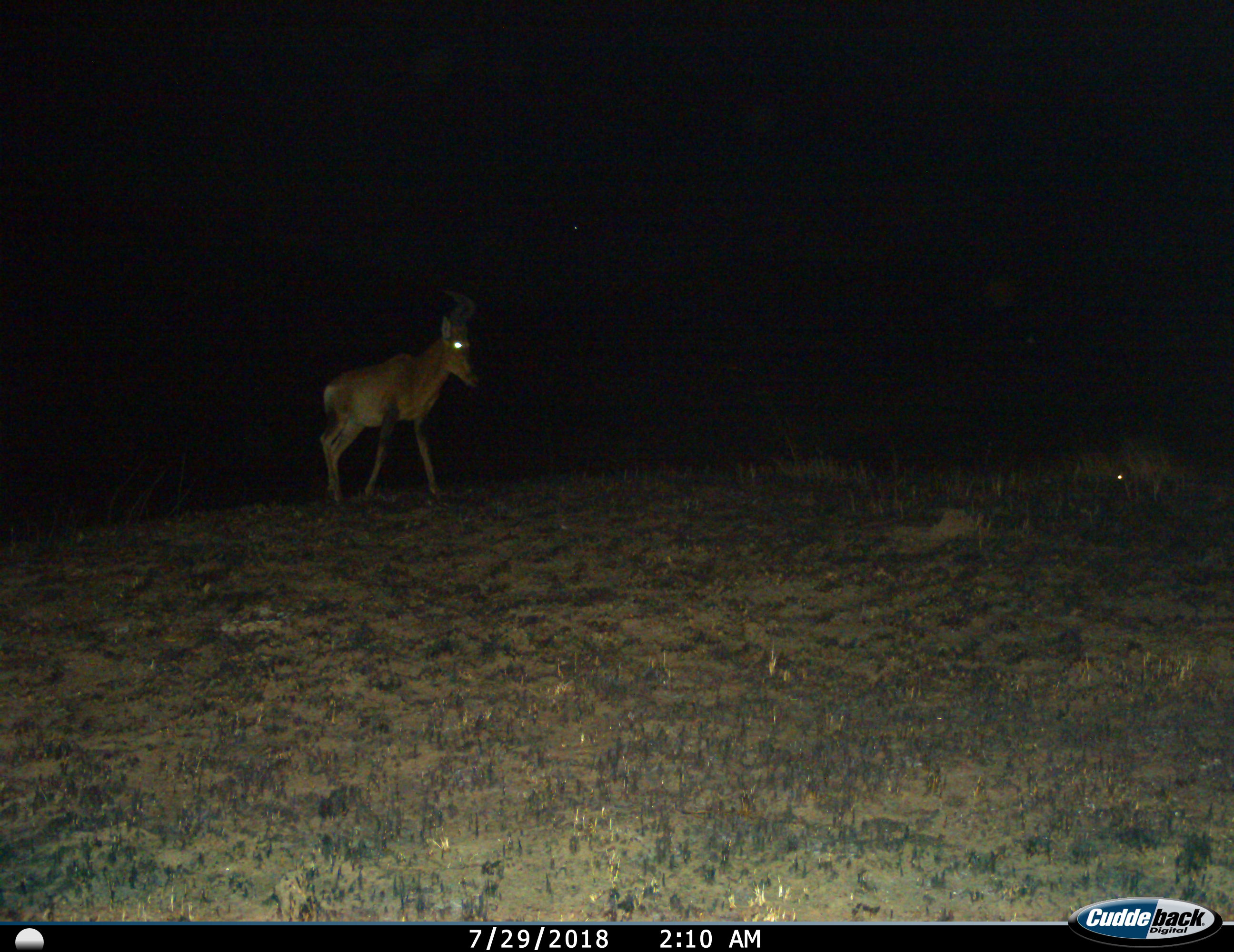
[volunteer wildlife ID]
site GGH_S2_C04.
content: unidentified animal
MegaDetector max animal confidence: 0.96